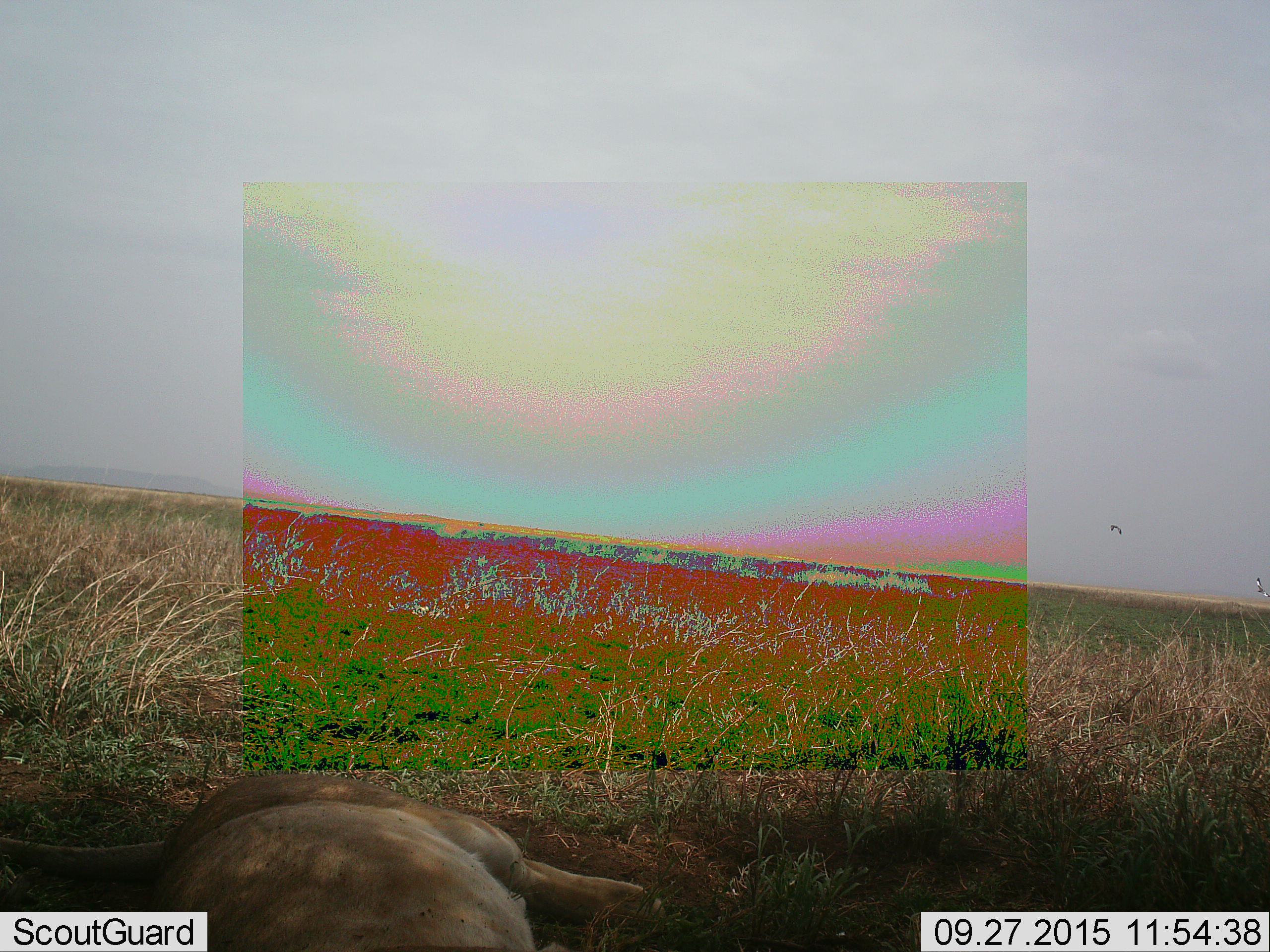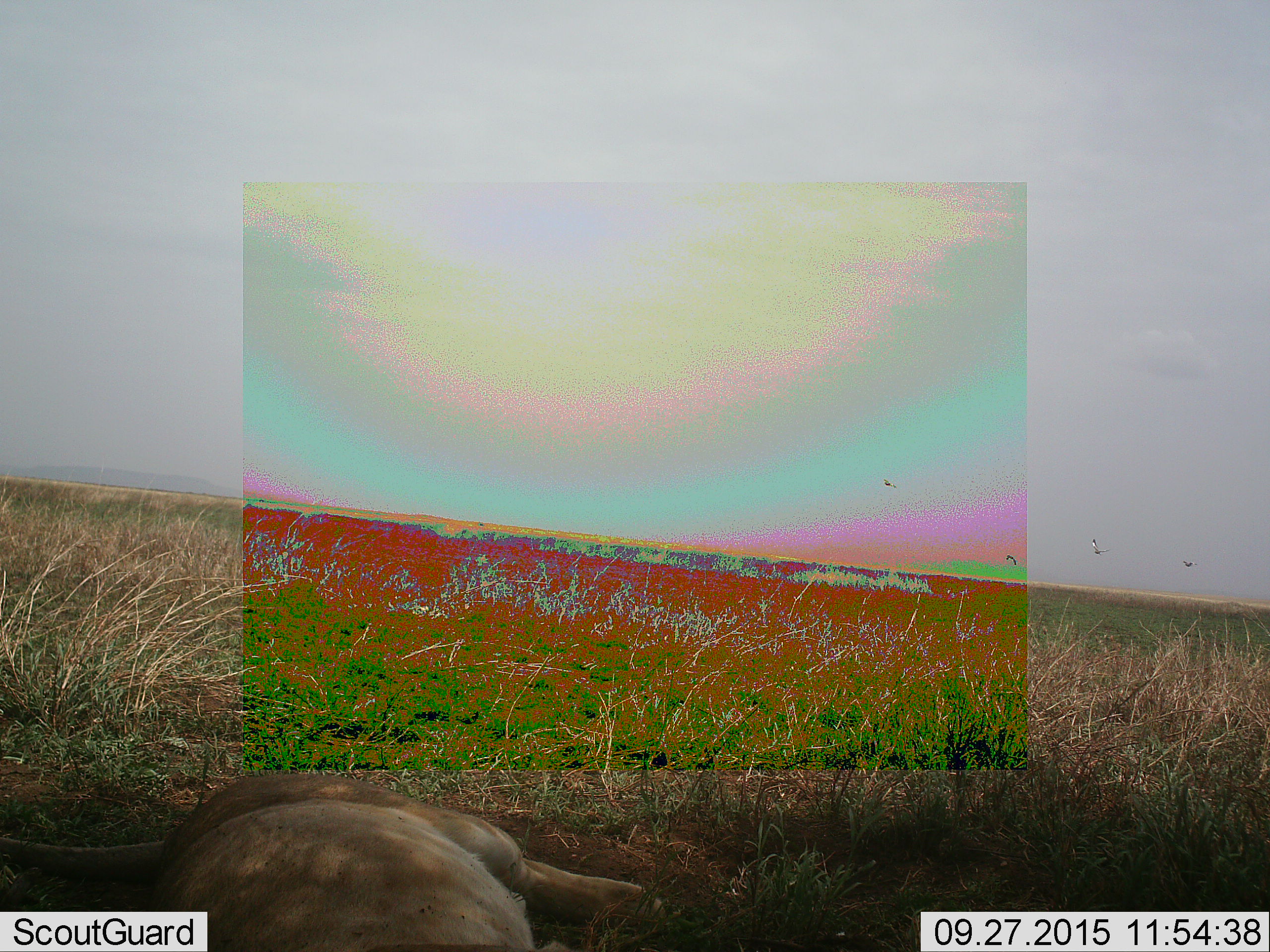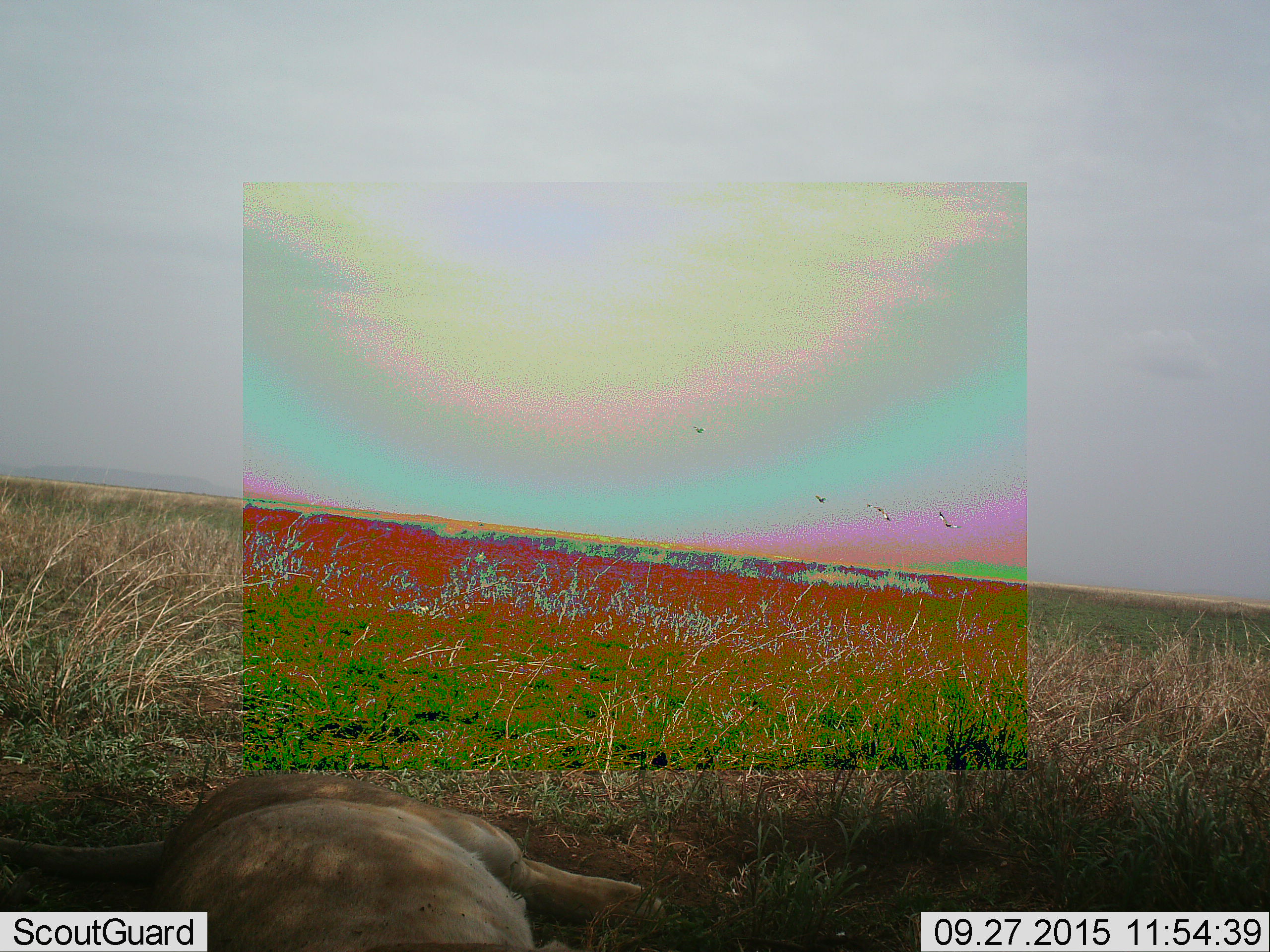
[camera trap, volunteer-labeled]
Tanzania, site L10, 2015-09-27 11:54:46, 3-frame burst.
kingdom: Animalia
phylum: Chordata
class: Mammalia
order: Carnivora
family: Felidae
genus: Panthera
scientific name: Panthera leo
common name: lion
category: lionfemale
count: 1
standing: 0%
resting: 100%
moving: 17%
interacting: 0%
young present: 0%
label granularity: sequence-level